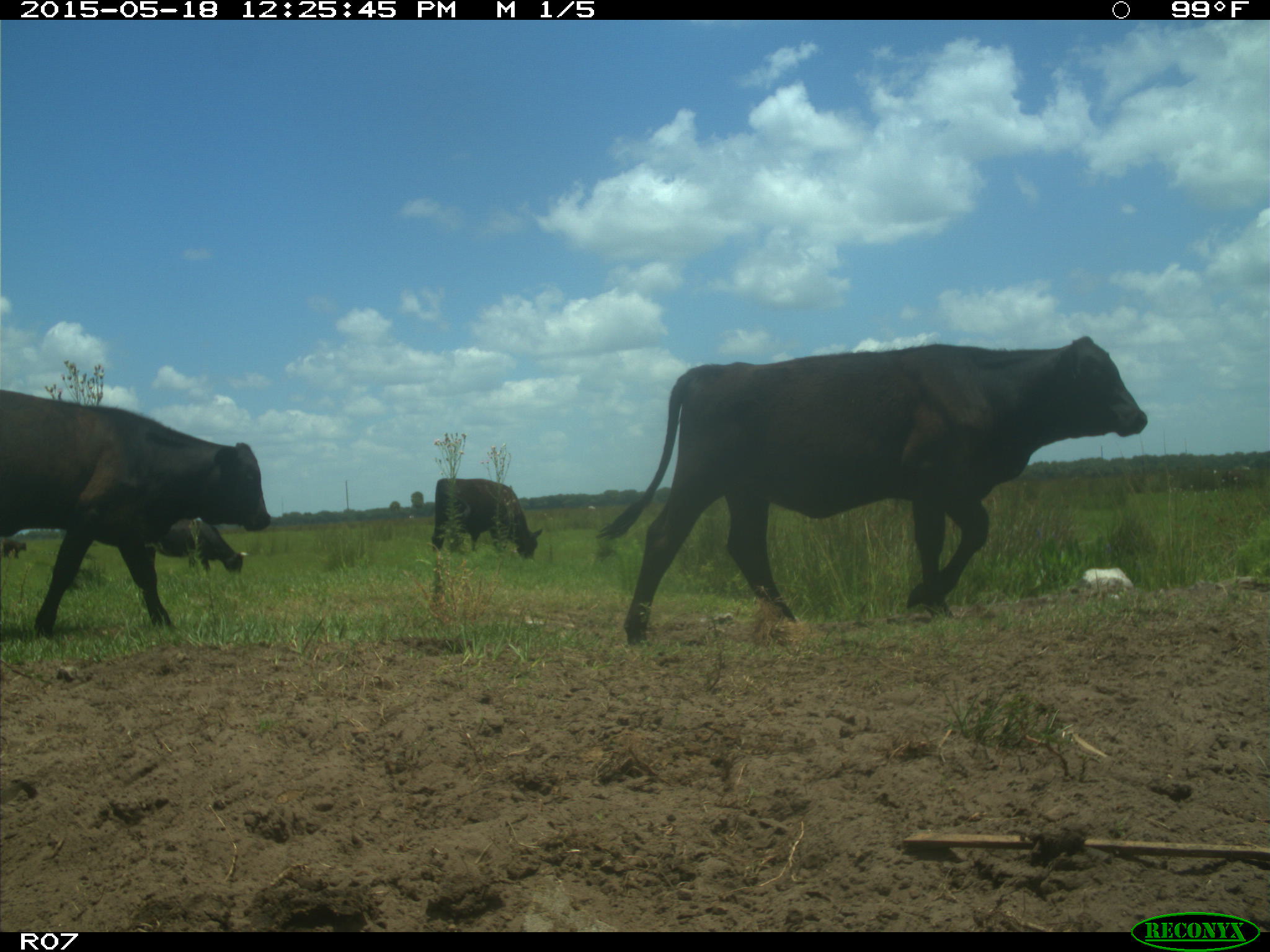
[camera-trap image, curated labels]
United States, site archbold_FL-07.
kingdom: Animalia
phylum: Chordata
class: Mammalia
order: Artiodactyla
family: Bovidae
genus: Bos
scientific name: Bos taurus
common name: domestic cow